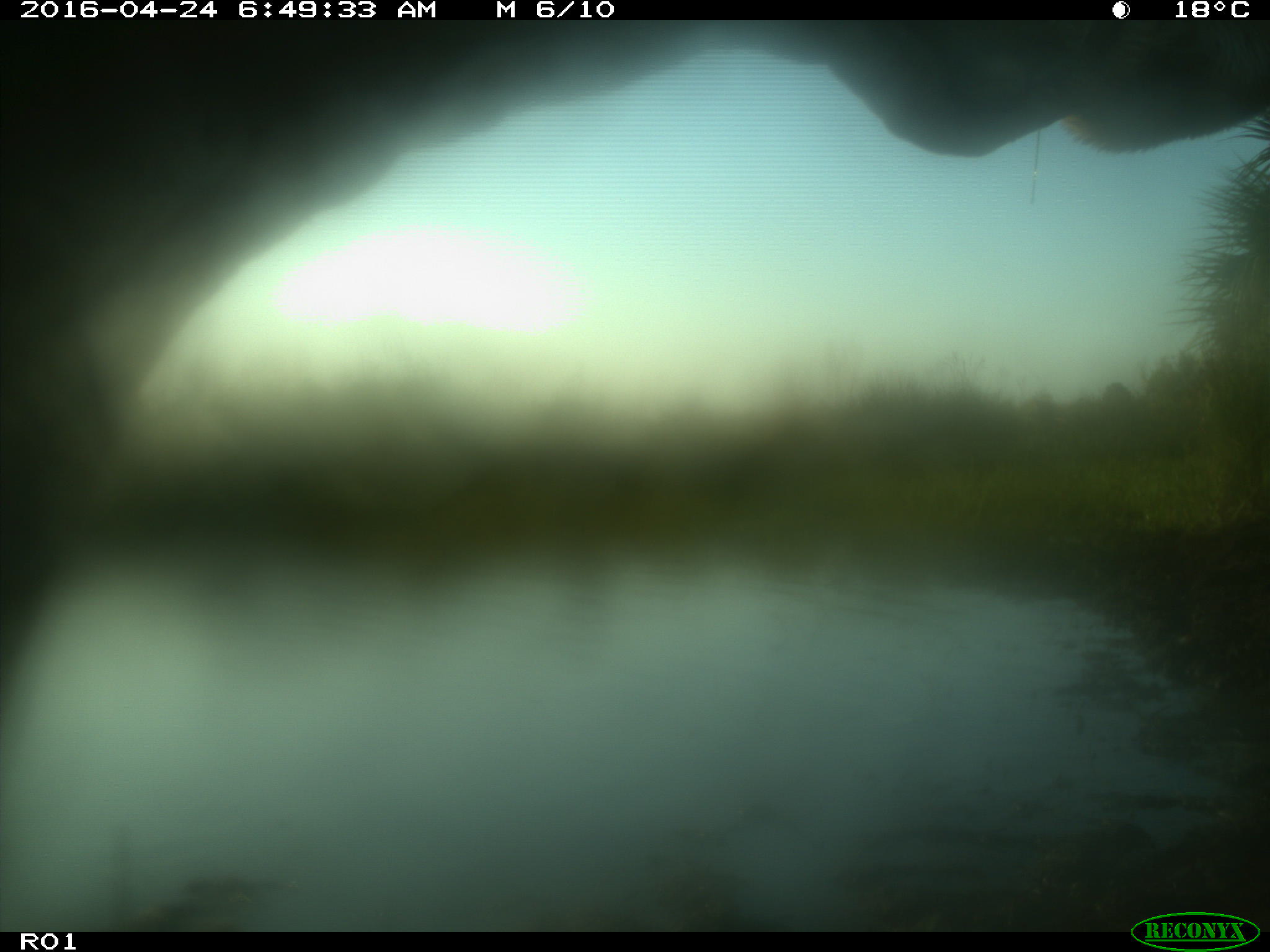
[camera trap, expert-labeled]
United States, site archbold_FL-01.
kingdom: Animalia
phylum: Chordata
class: Mammalia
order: Artiodactyla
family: Bovidae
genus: Bos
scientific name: Bos taurus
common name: domestic cow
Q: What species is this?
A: Bos taurus (domestic cow).